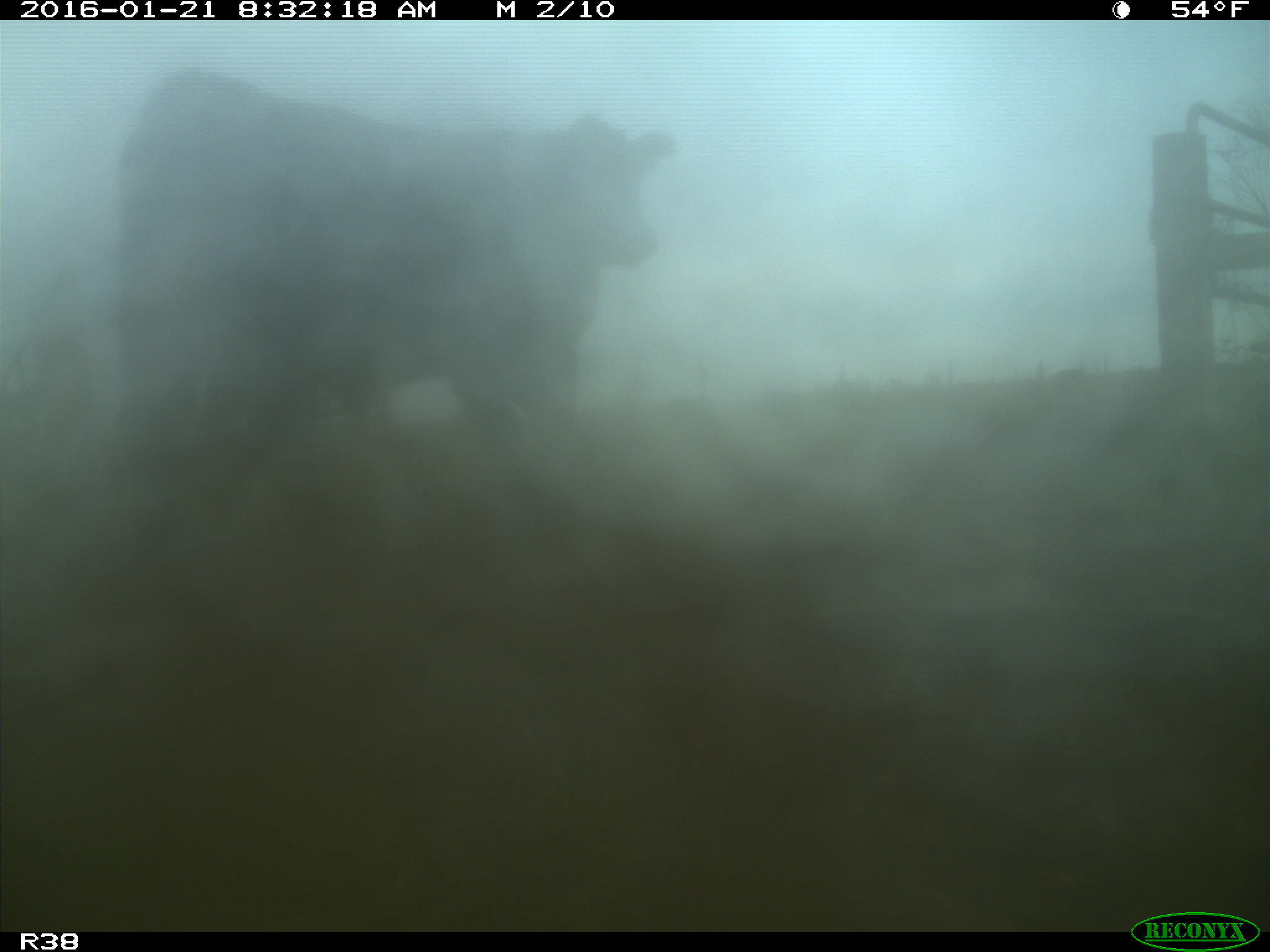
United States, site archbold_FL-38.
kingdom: Animalia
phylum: Chordata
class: Mammalia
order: Artiodactyla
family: Bovidae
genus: Bos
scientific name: Bos taurus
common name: domestic cow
Bos taurus (domestic cow).